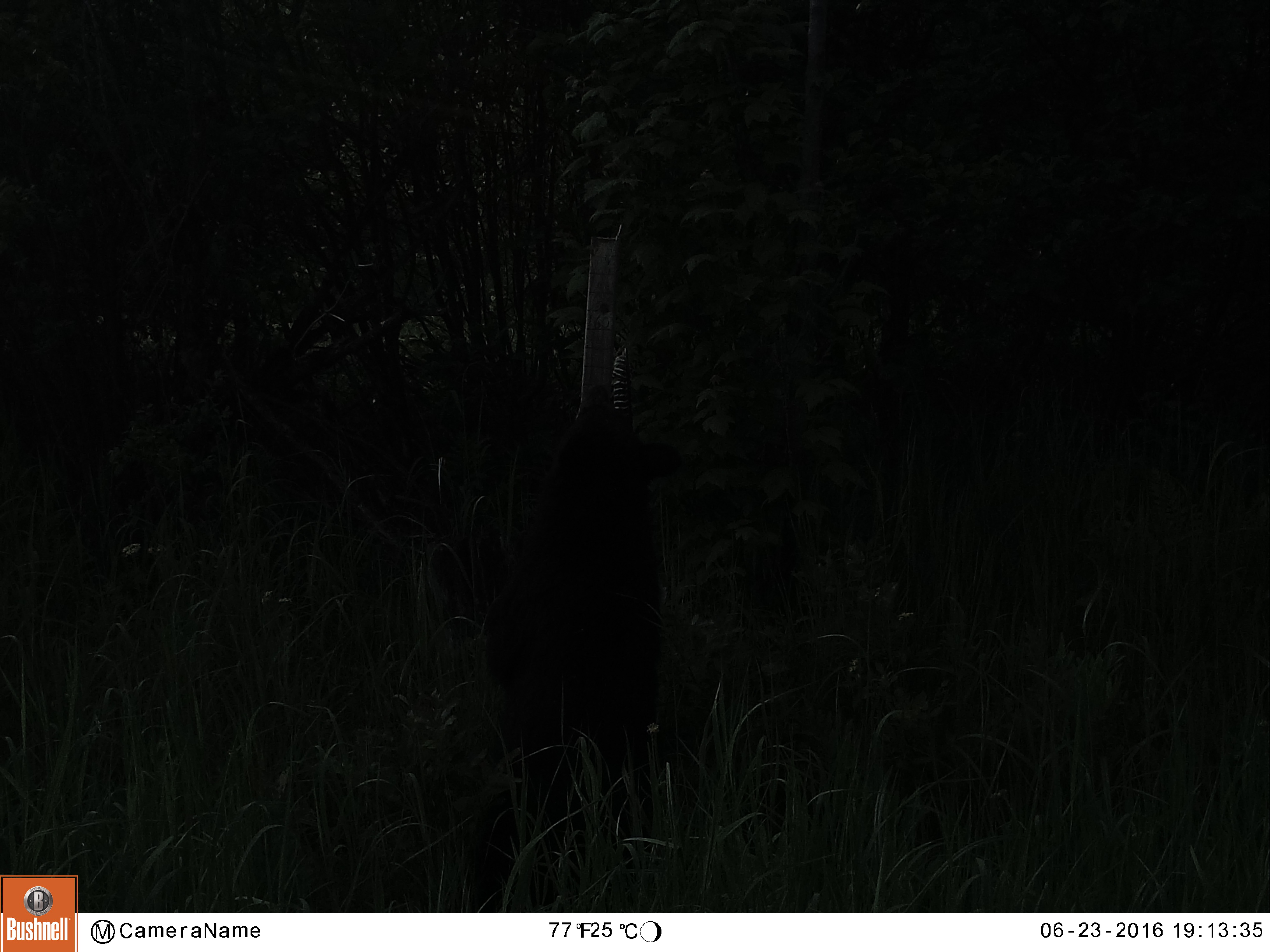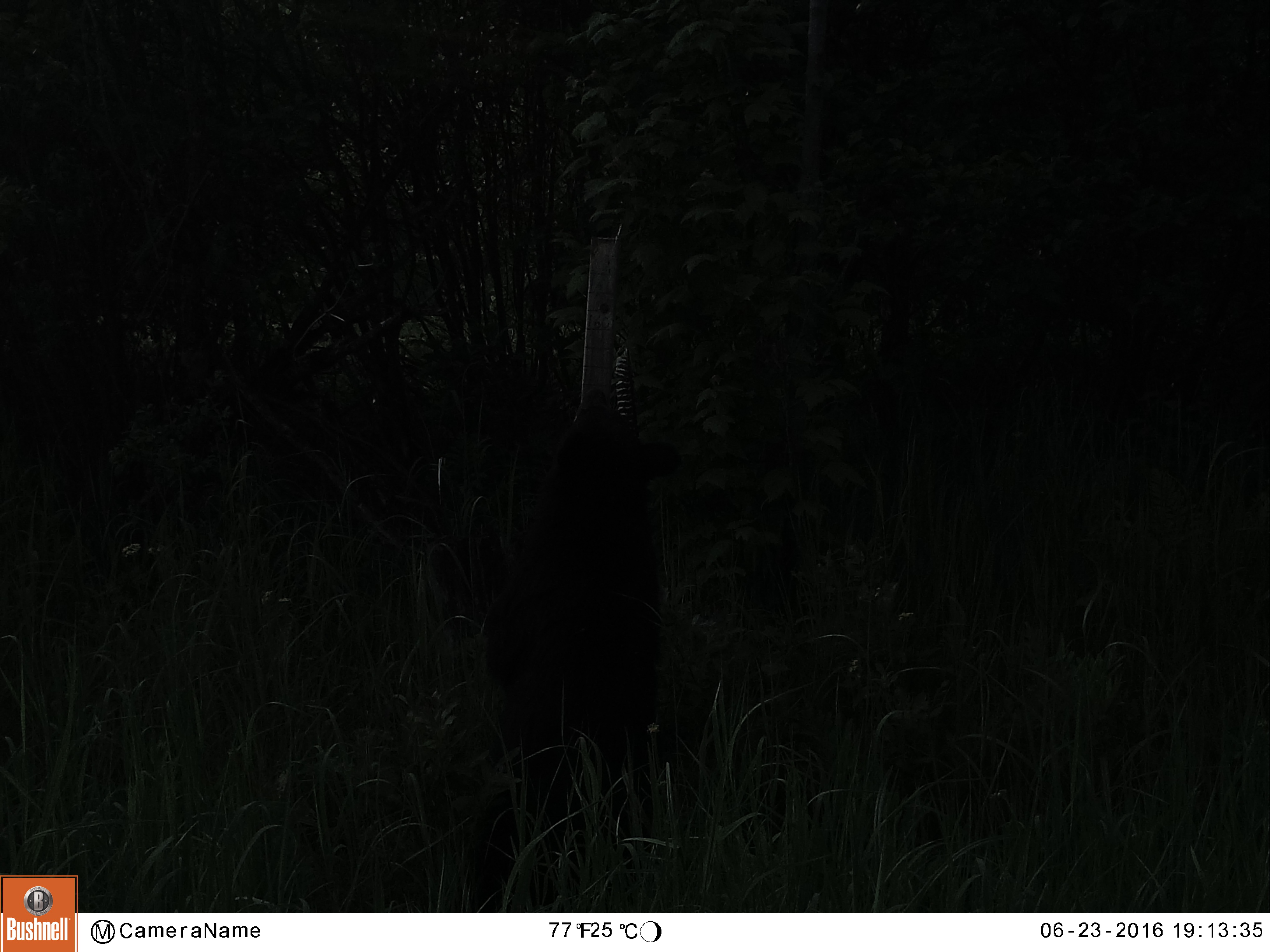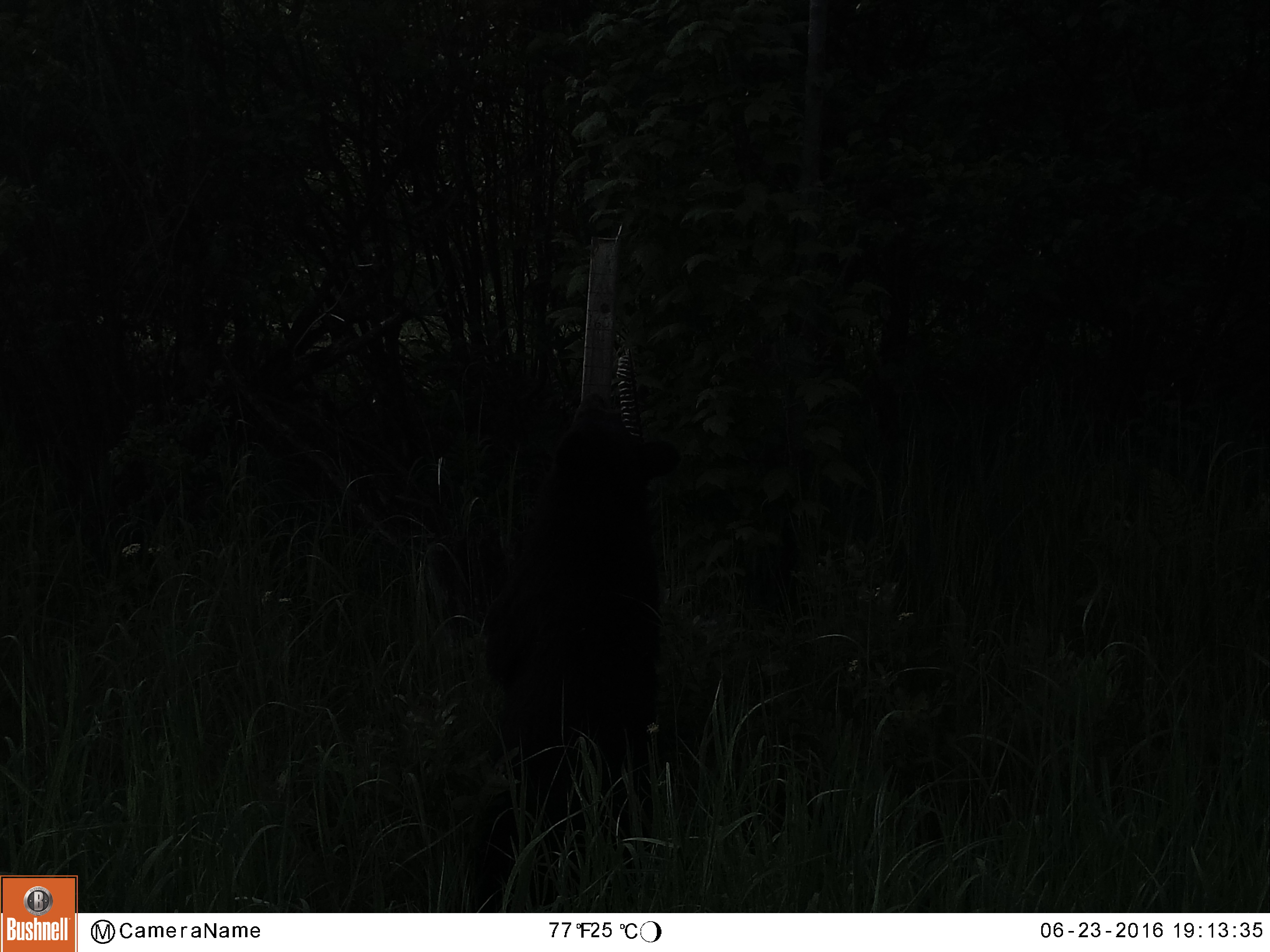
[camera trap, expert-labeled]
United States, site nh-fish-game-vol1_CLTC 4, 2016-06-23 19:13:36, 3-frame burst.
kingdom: Animalia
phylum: Chordata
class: Mammalia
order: Carnivora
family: Ursidae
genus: Ursus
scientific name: Ursus americanus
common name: black bear